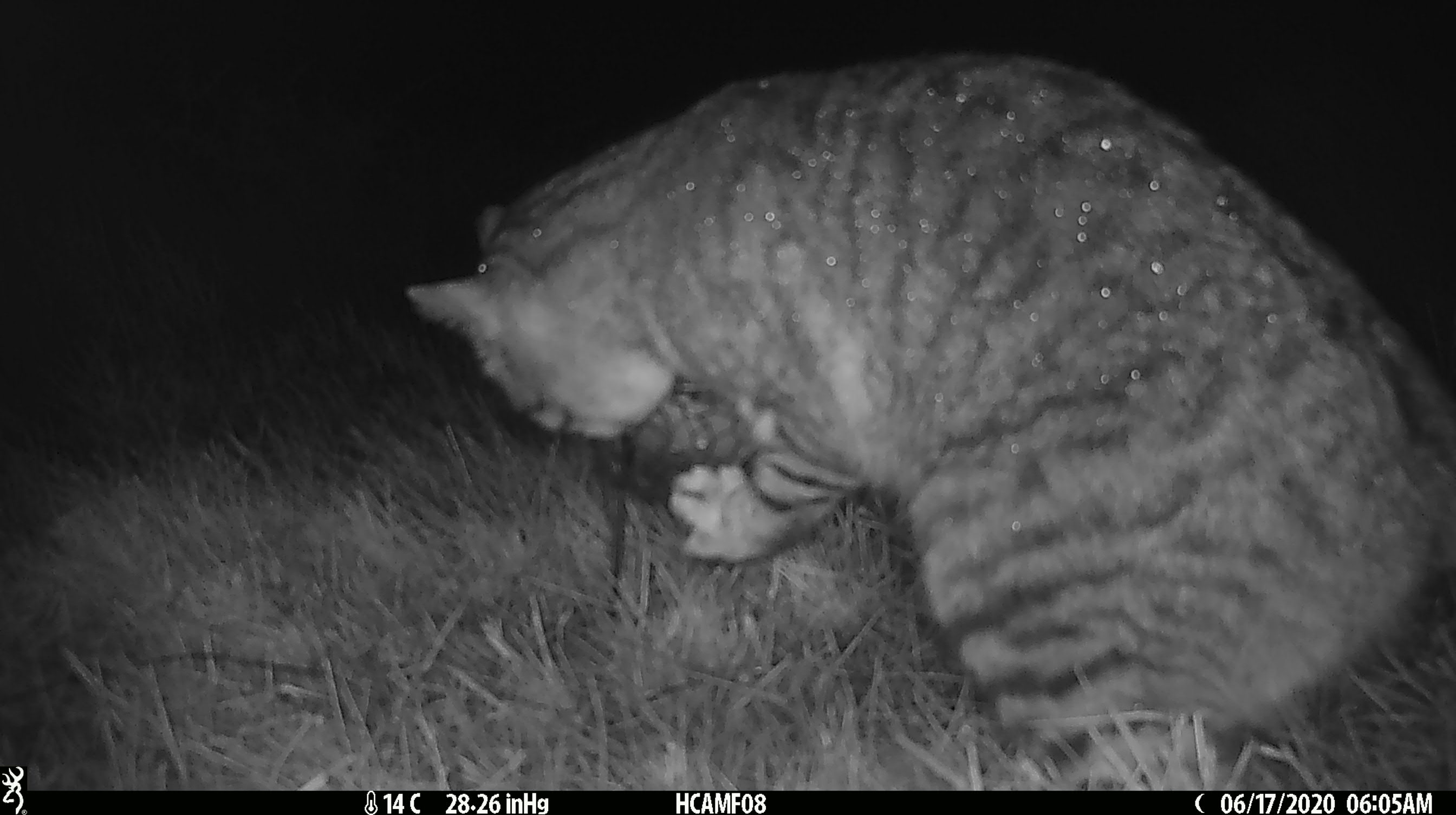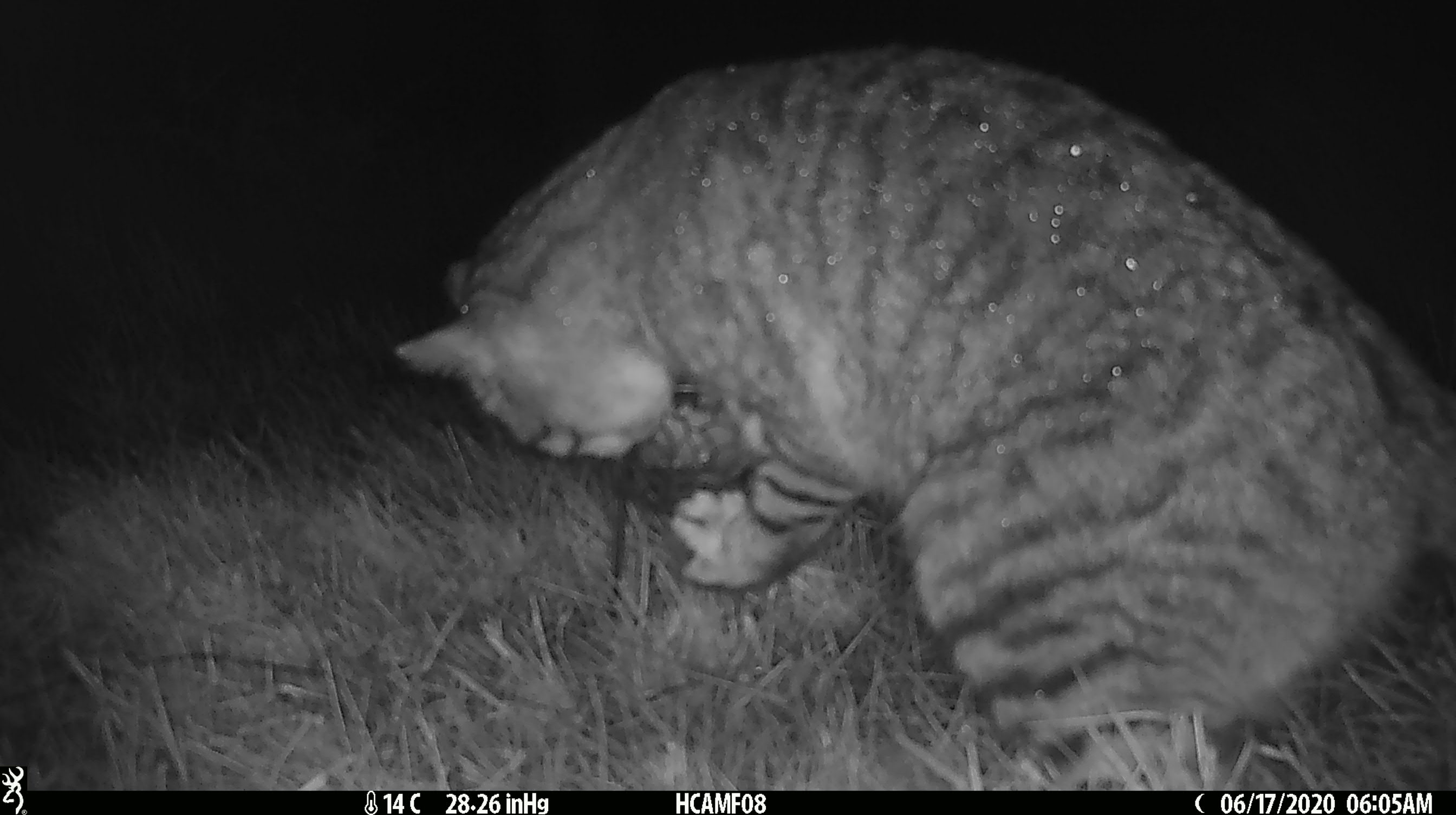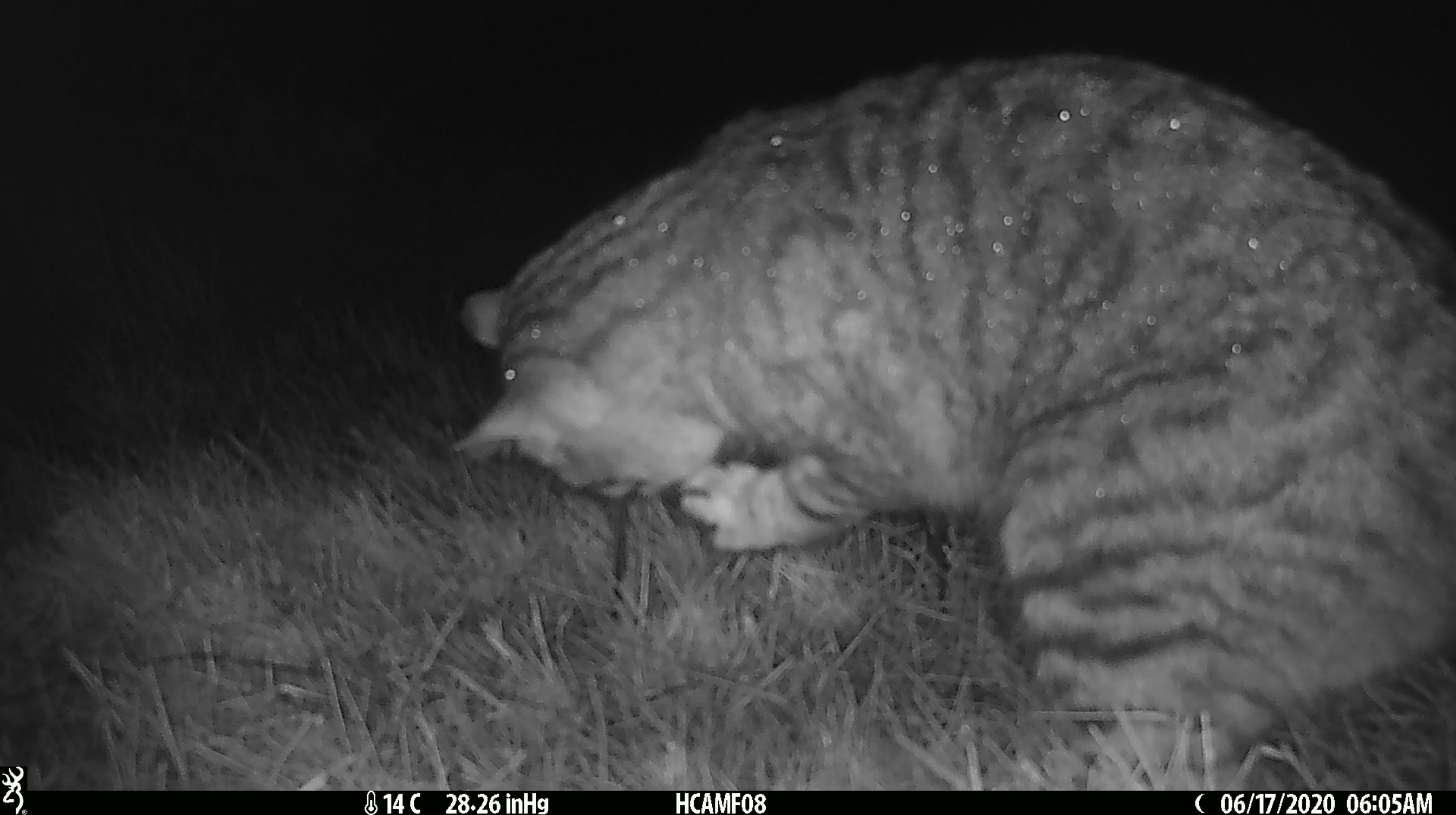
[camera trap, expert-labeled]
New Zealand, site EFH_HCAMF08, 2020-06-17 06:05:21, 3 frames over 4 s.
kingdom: Animalia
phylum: Chordata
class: Mammalia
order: Carnivora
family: Felidae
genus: Felis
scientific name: Felis catus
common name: domestic cat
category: cat